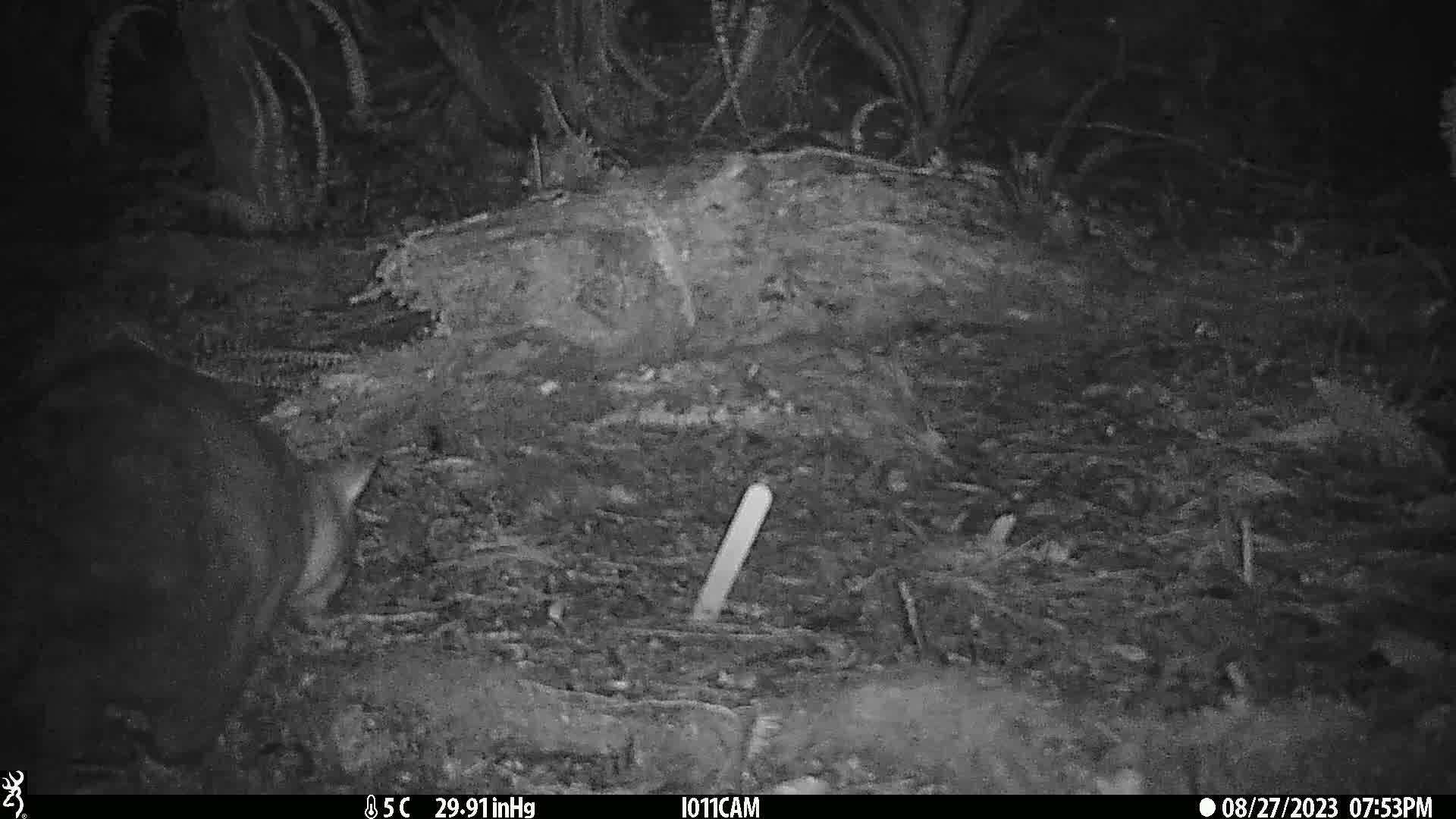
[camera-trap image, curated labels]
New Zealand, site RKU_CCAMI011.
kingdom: Animalia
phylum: Chordata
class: Mammalia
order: Diprotodontia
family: Phalangeridae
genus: Trichosurus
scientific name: Trichosurus vulpecula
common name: common brushtail possum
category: possum